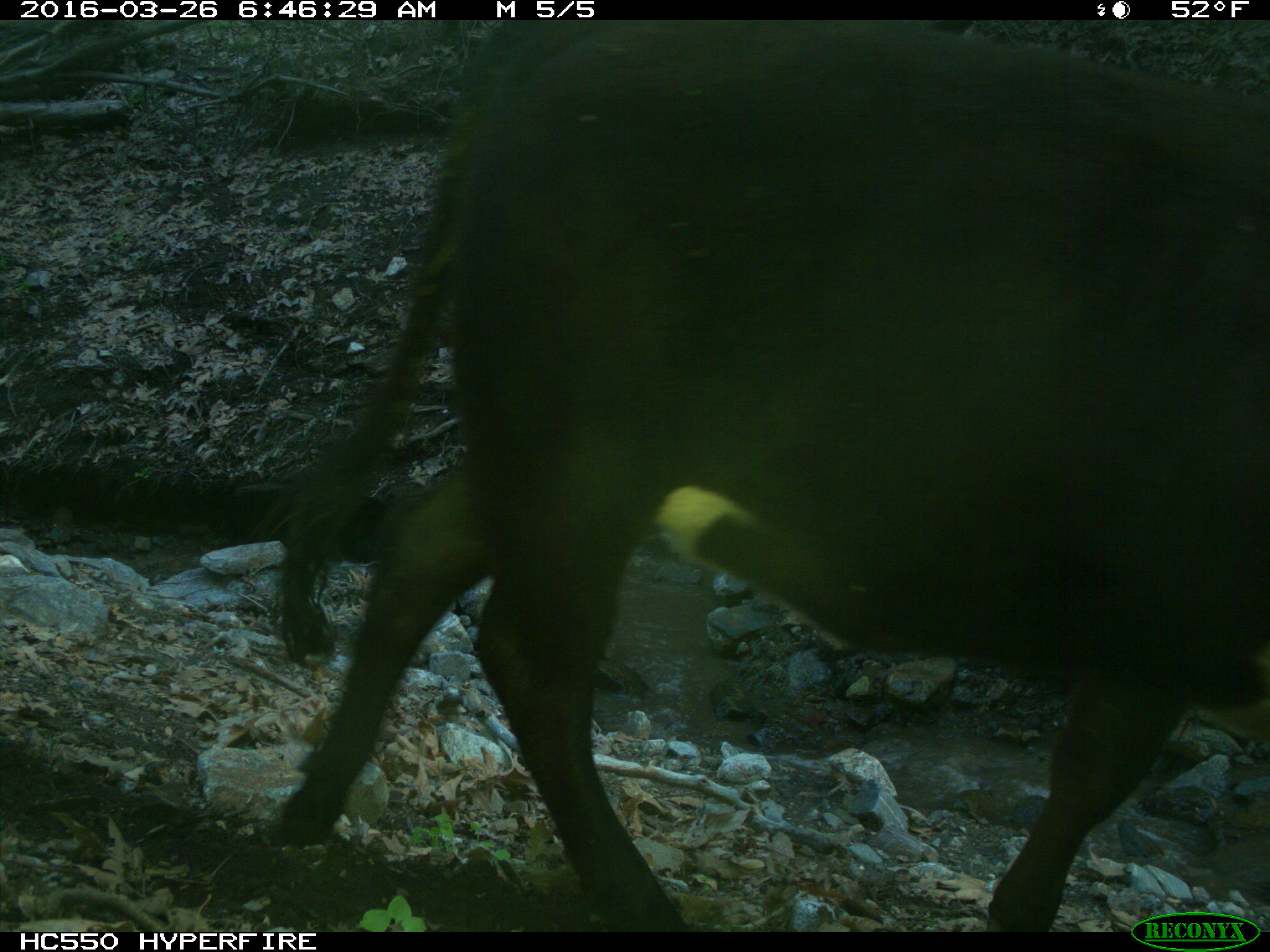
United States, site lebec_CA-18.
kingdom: Animalia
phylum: Chordata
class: Mammalia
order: Artiodactyla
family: Bovidae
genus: Bos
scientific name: Bos taurus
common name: domestic cow